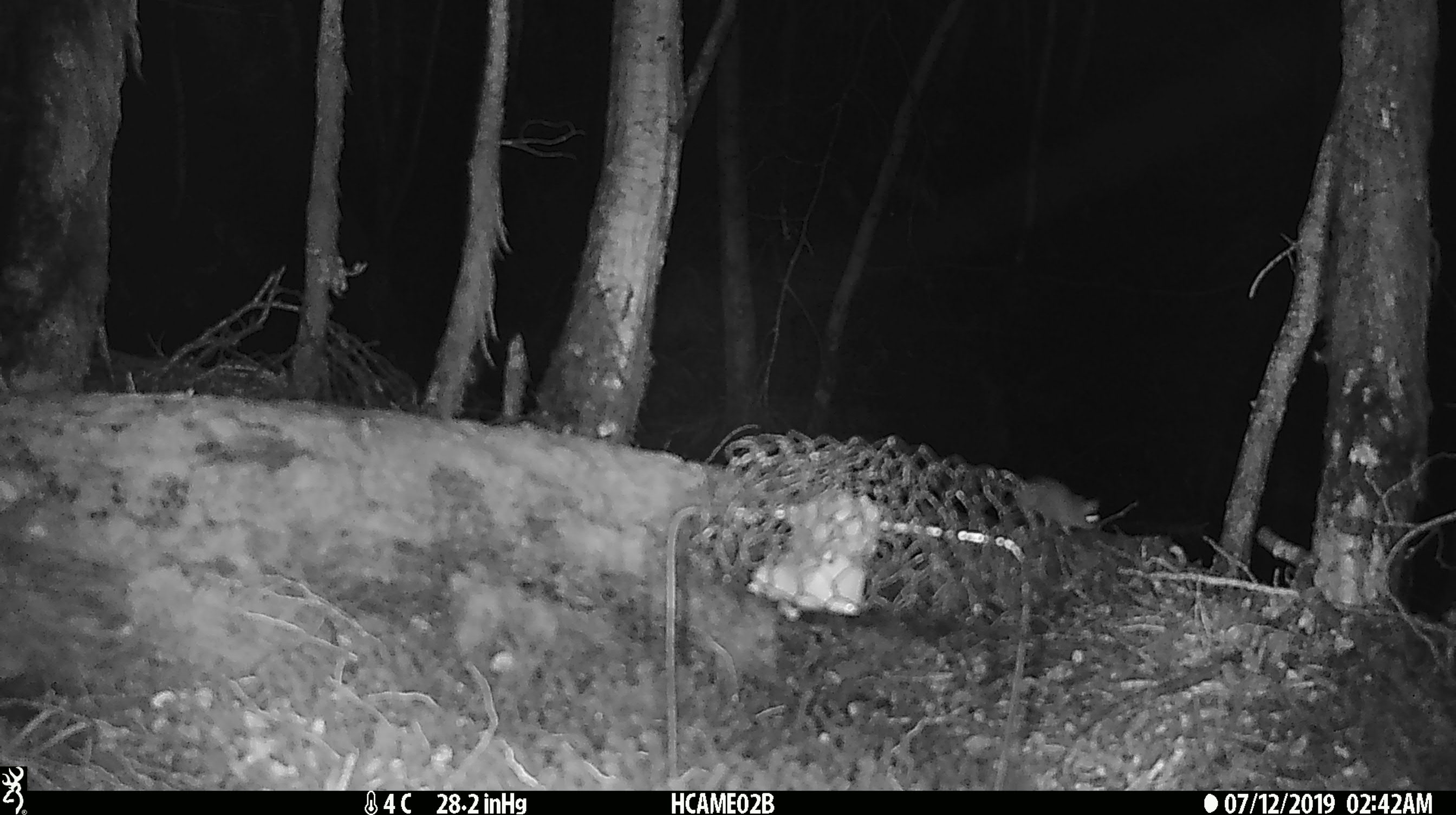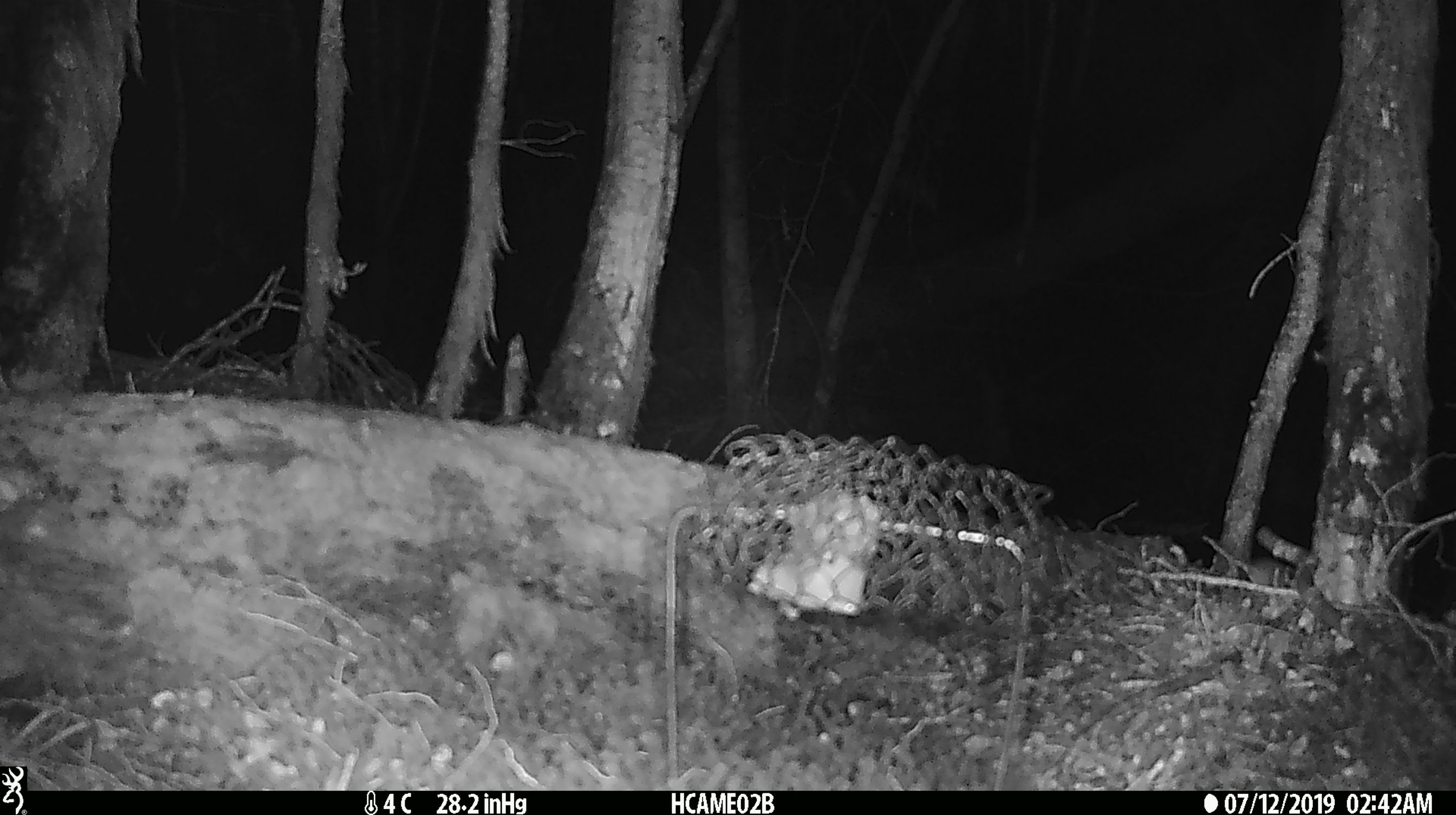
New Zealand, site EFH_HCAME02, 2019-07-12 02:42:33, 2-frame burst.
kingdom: Animalia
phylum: Chordata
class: Mammalia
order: Rodentia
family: Muridae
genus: Mus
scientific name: Mus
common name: mouse